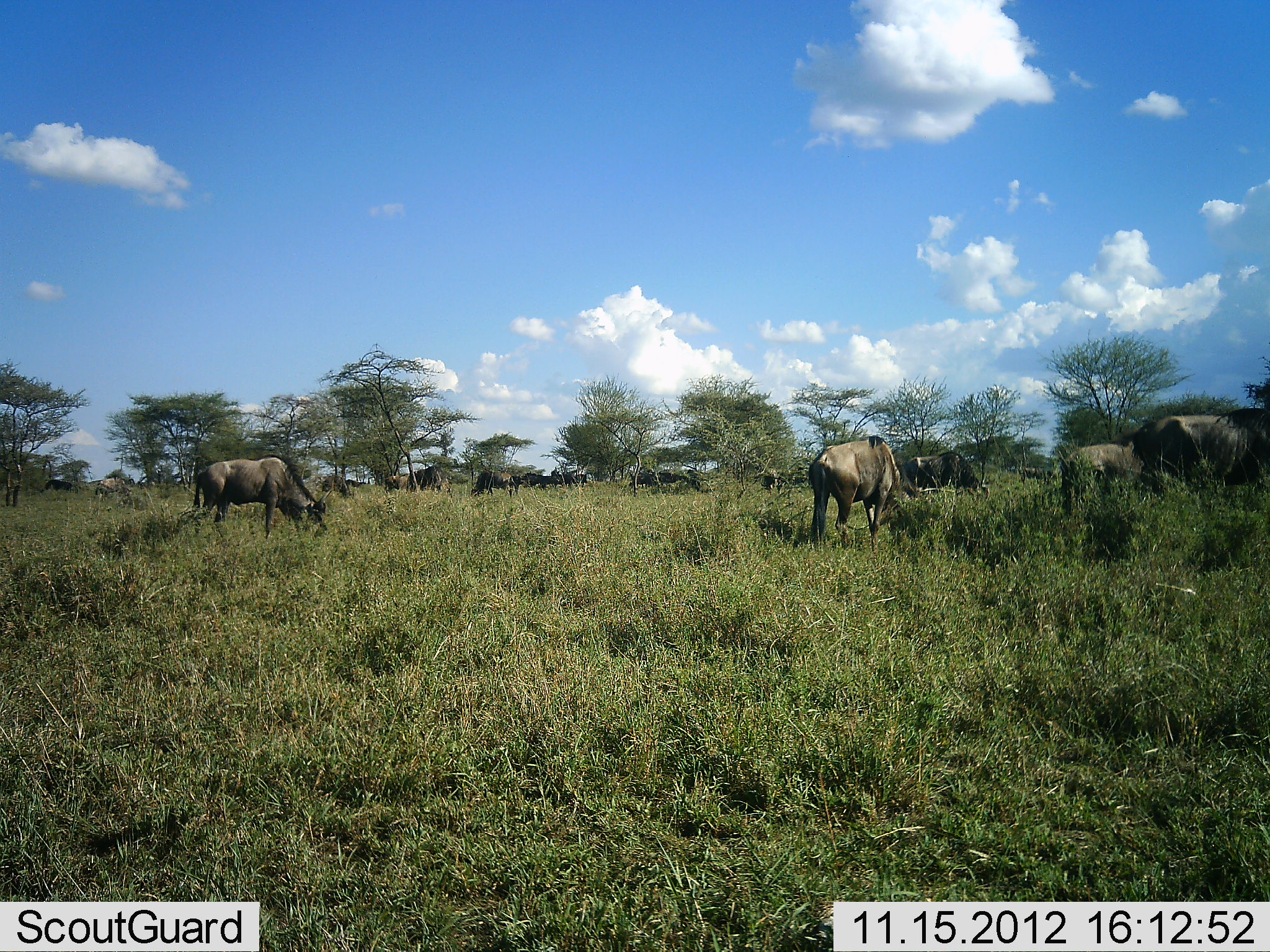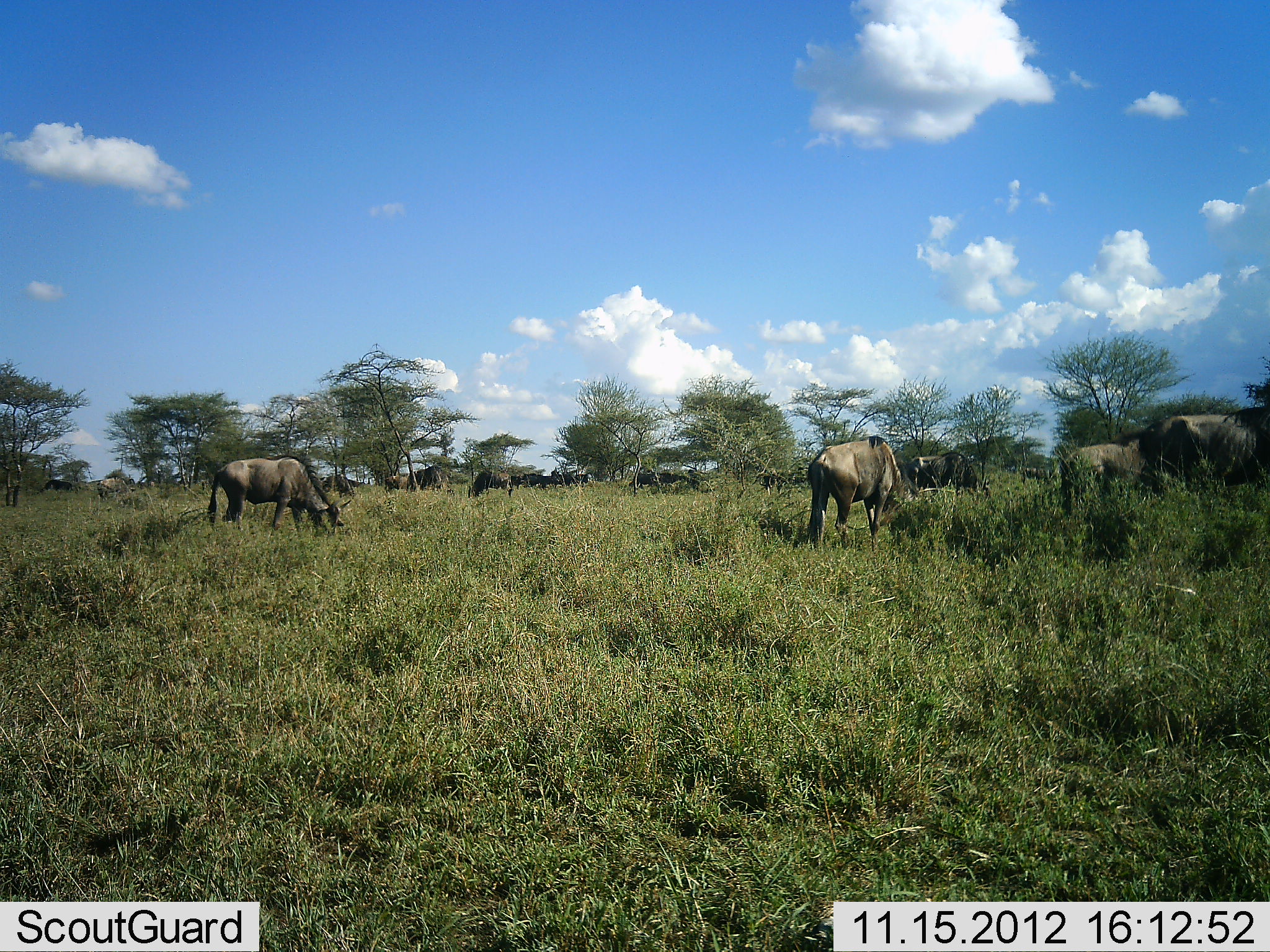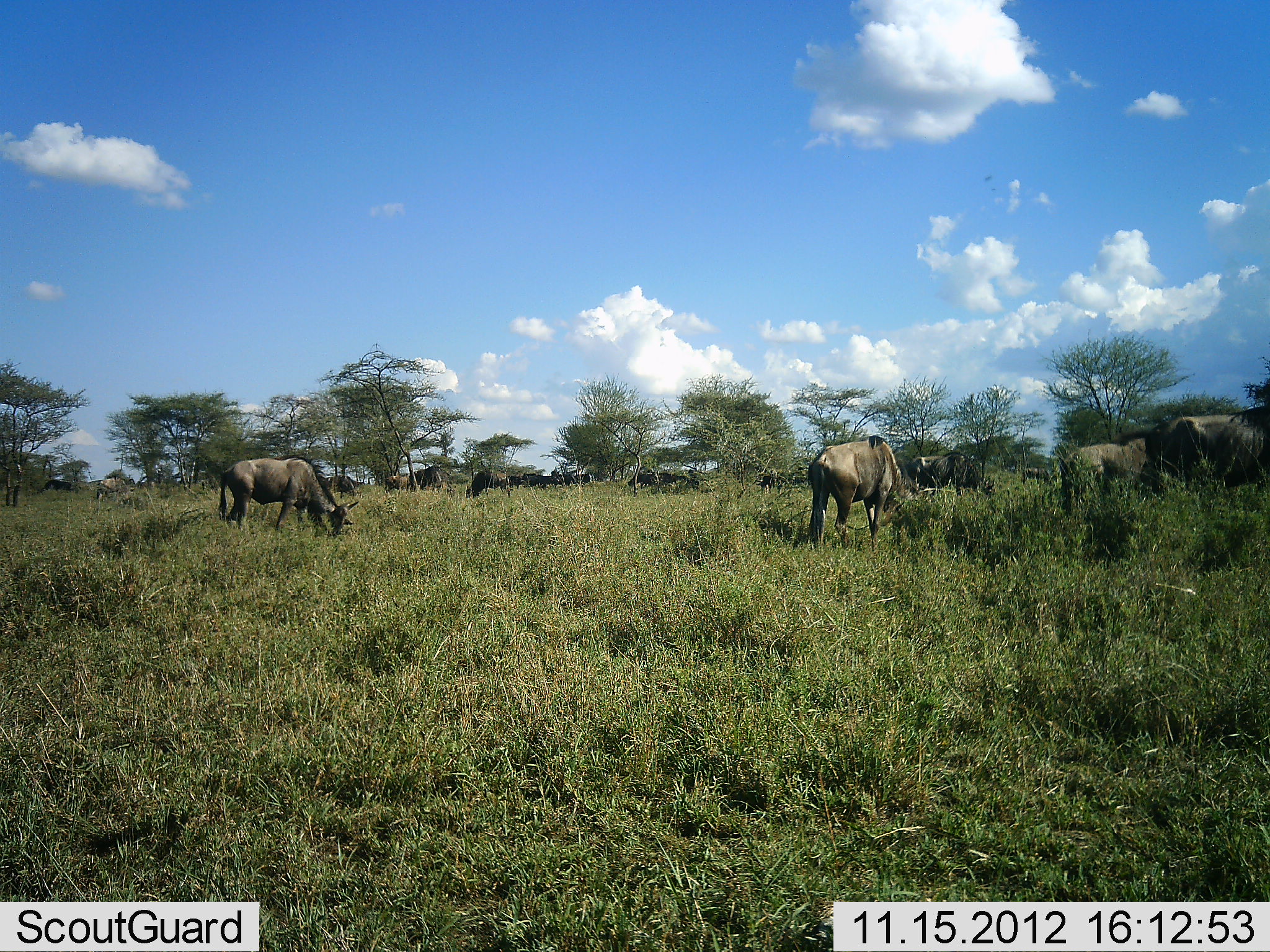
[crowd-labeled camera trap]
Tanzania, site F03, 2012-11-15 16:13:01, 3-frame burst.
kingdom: Animalia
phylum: Chordata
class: Mammalia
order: Artiodactyla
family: Bovidae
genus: Connochaetes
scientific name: Connochaetes taurinus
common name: blue wildebeest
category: wildebeest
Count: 11-50.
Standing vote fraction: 50%.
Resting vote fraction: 0%.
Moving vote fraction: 10%.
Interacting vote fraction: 0%.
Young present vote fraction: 0%.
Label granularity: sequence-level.